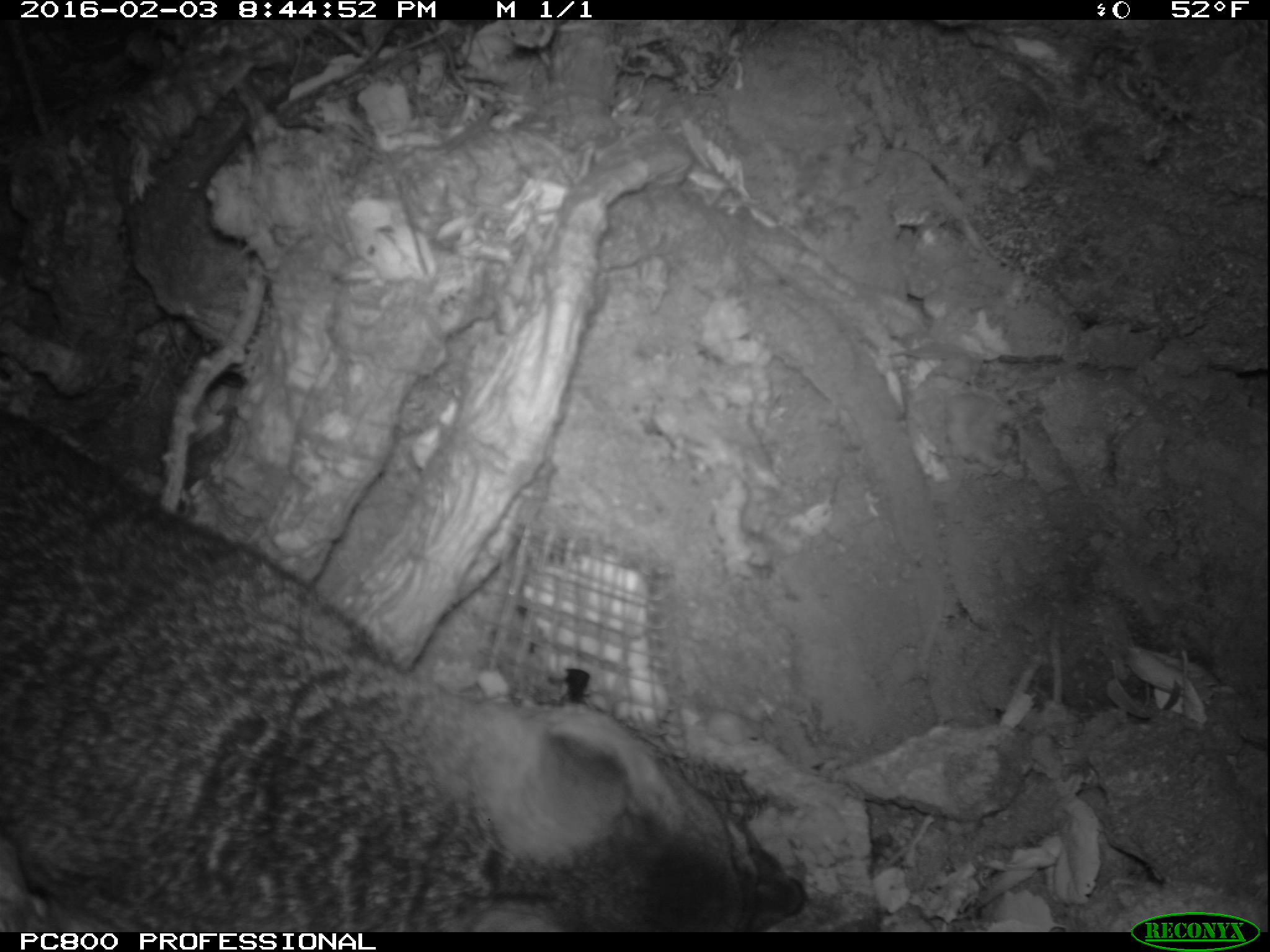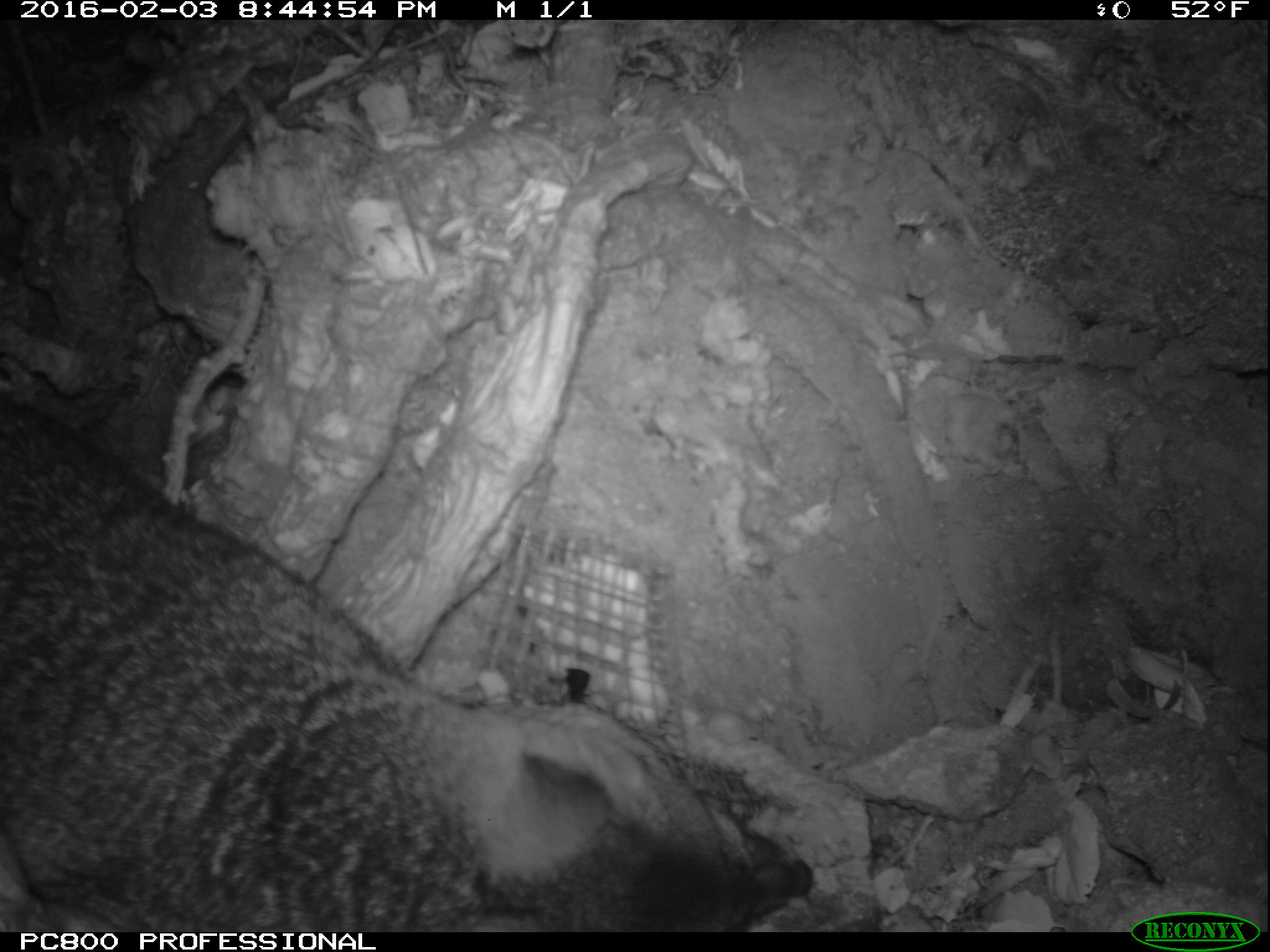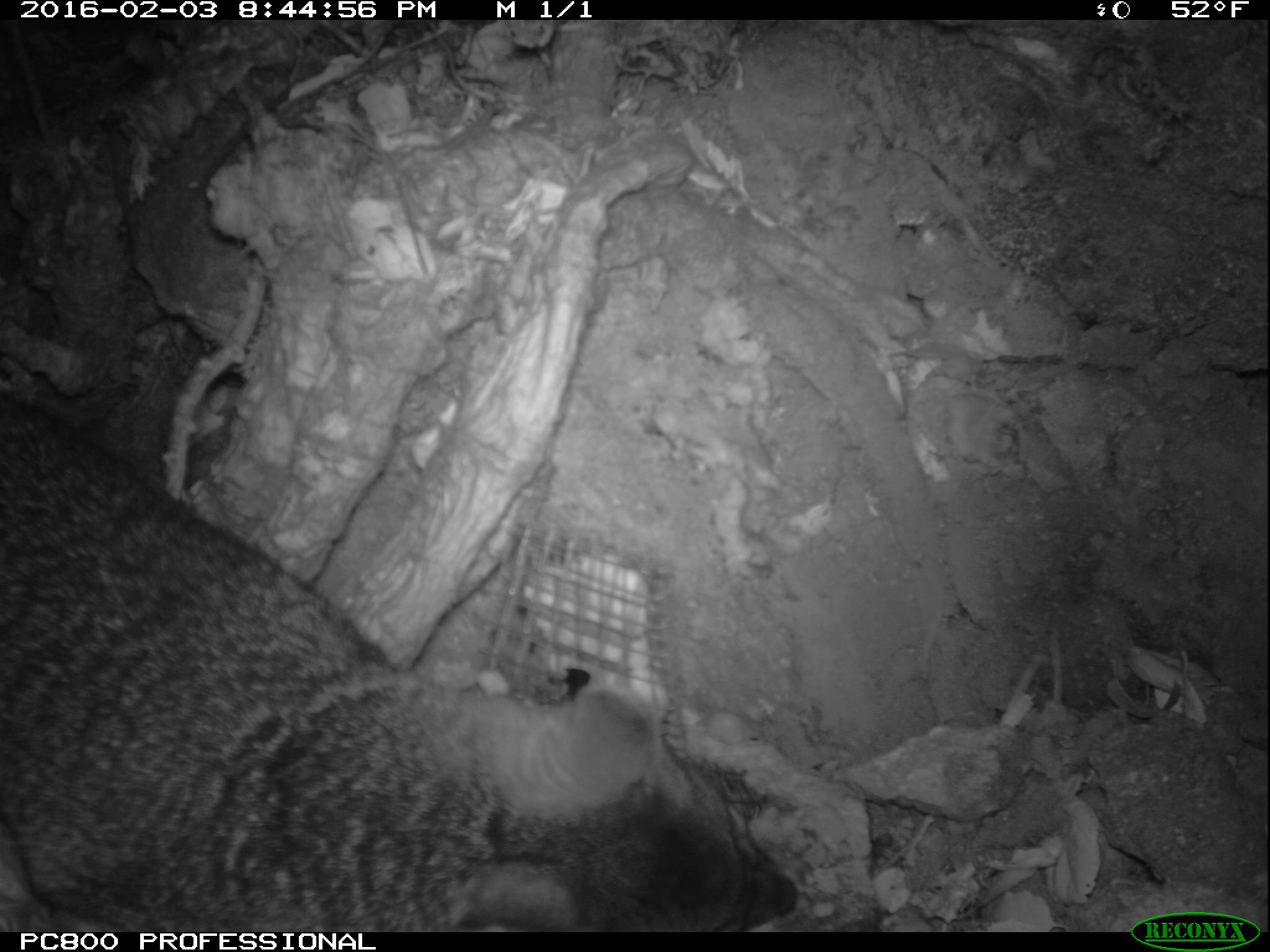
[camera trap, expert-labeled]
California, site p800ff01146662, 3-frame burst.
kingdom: Animalia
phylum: Chordata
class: Mammalia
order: Carnivora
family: Canidae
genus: Urocyon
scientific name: Urocyon littoralis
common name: island fox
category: fox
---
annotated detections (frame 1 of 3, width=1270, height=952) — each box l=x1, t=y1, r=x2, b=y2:
fox: l=0, t=408, r=805, b=932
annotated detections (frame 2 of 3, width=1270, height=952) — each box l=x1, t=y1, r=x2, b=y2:
fox: l=0, t=395, r=812, b=933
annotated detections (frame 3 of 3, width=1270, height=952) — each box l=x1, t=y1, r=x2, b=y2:
fox: l=0, t=391, r=797, b=932